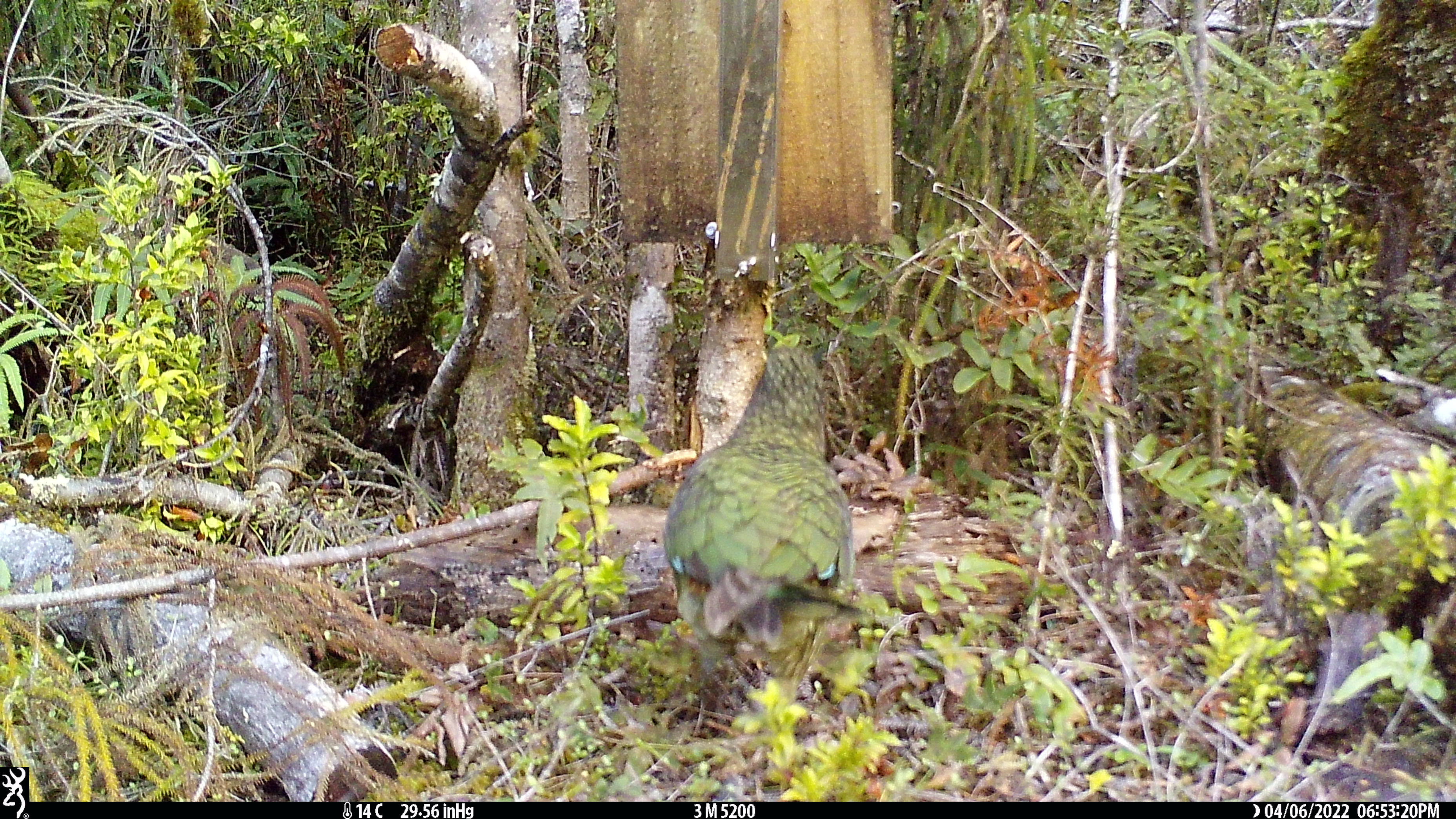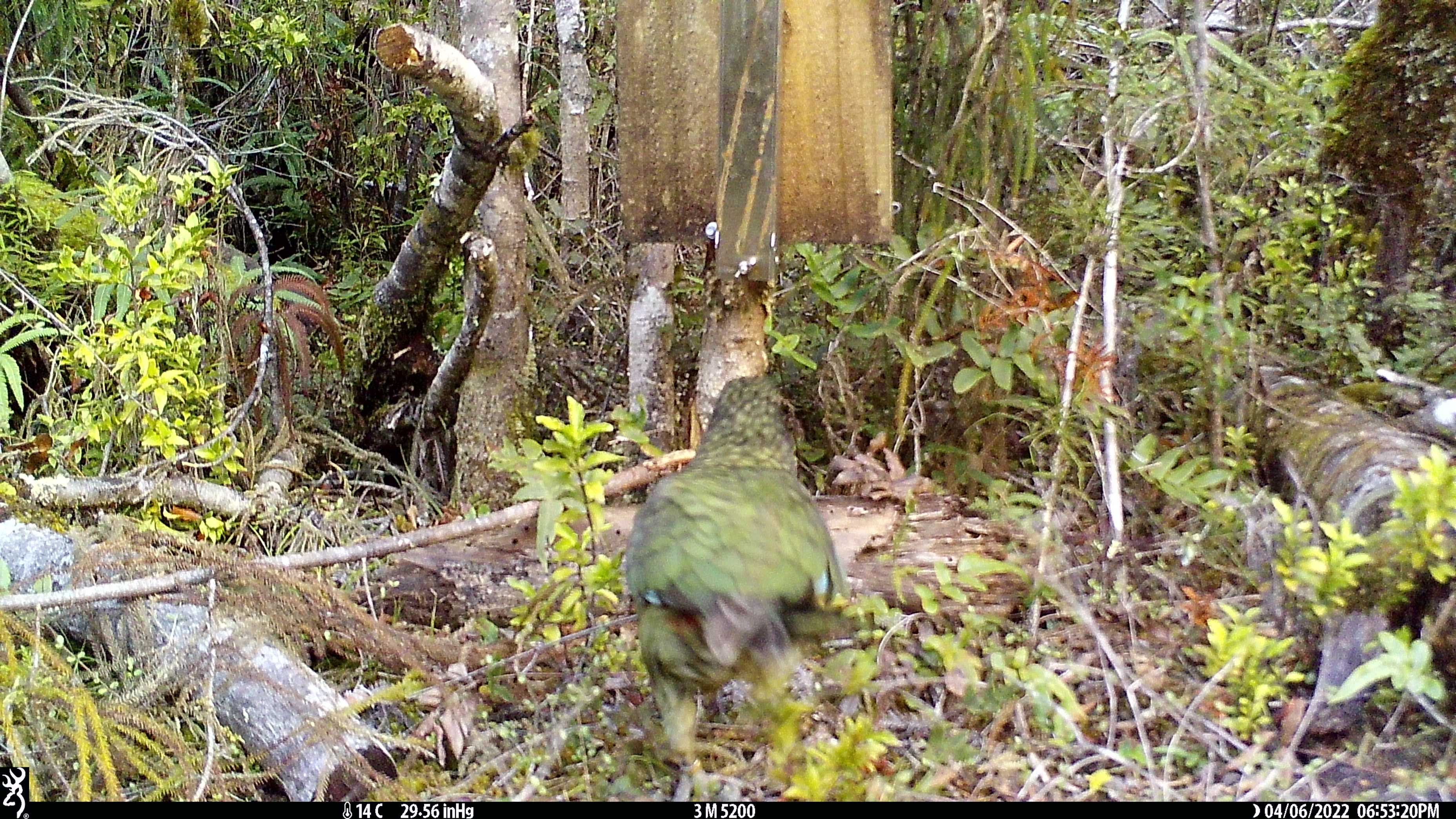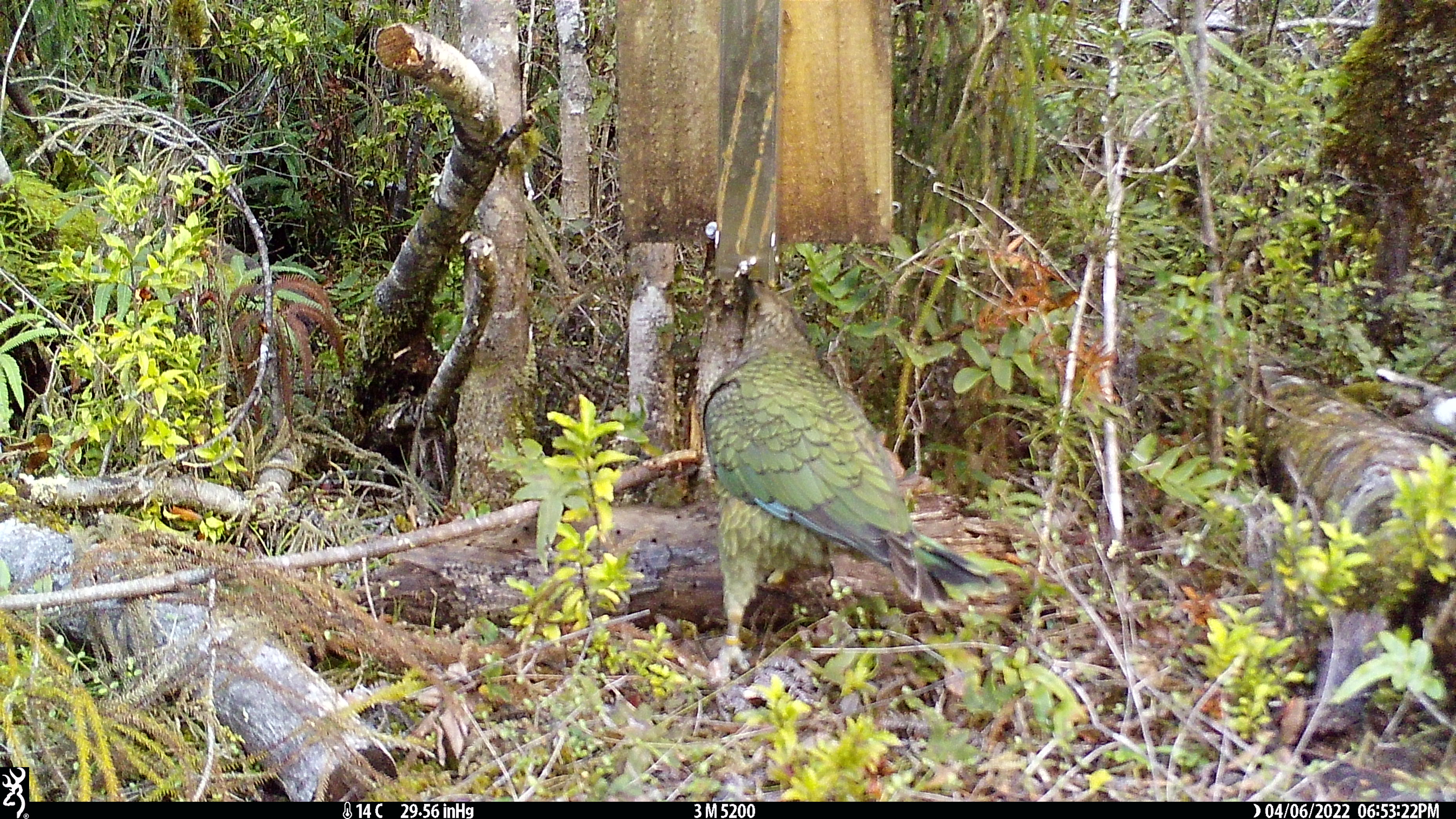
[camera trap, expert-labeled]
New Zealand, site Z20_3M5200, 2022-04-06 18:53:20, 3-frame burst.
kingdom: Animalia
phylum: Chordata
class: Aves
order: Psittaciformes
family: Strigopidae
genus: Nestor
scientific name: Nestor notabilis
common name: kea